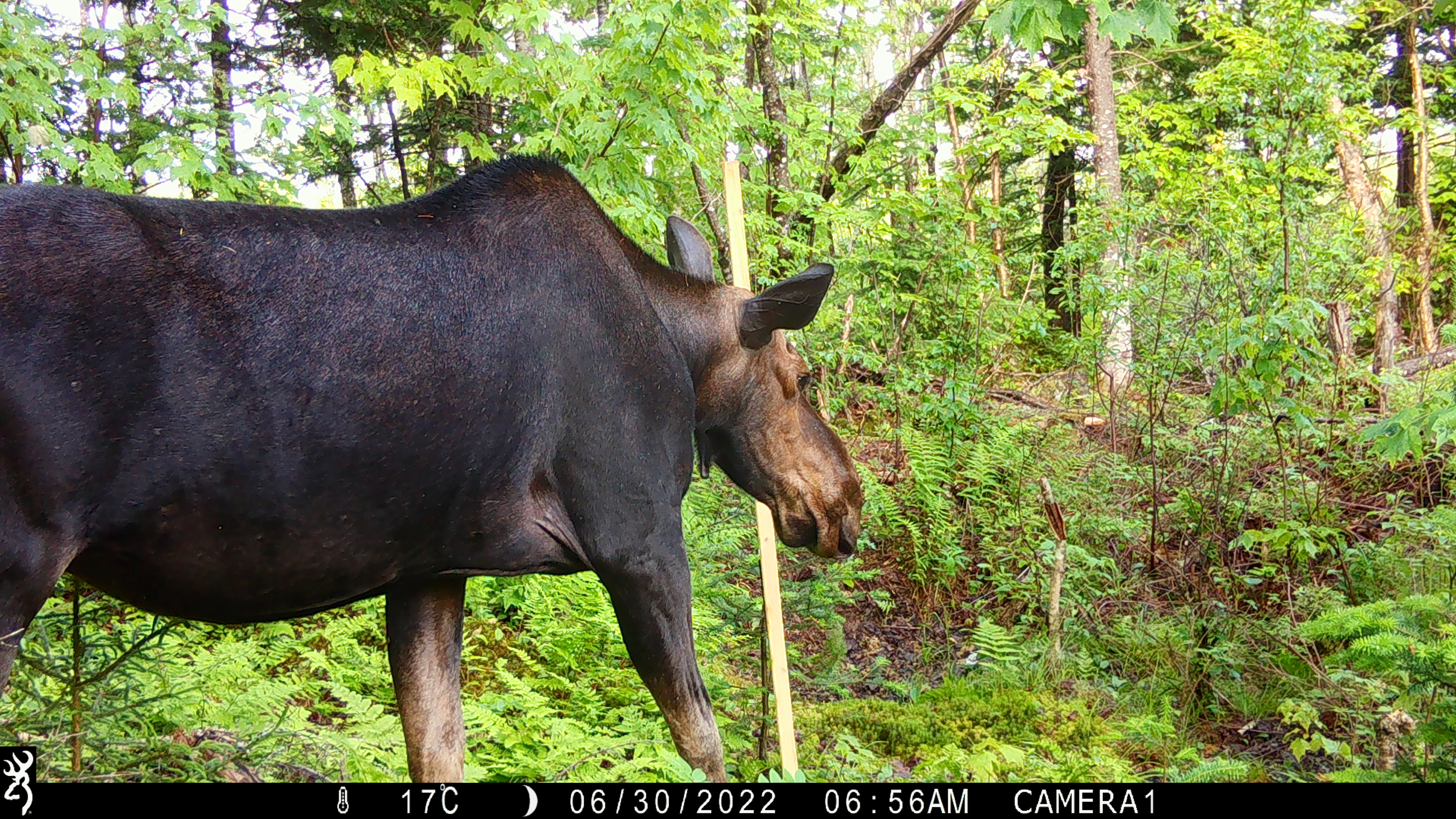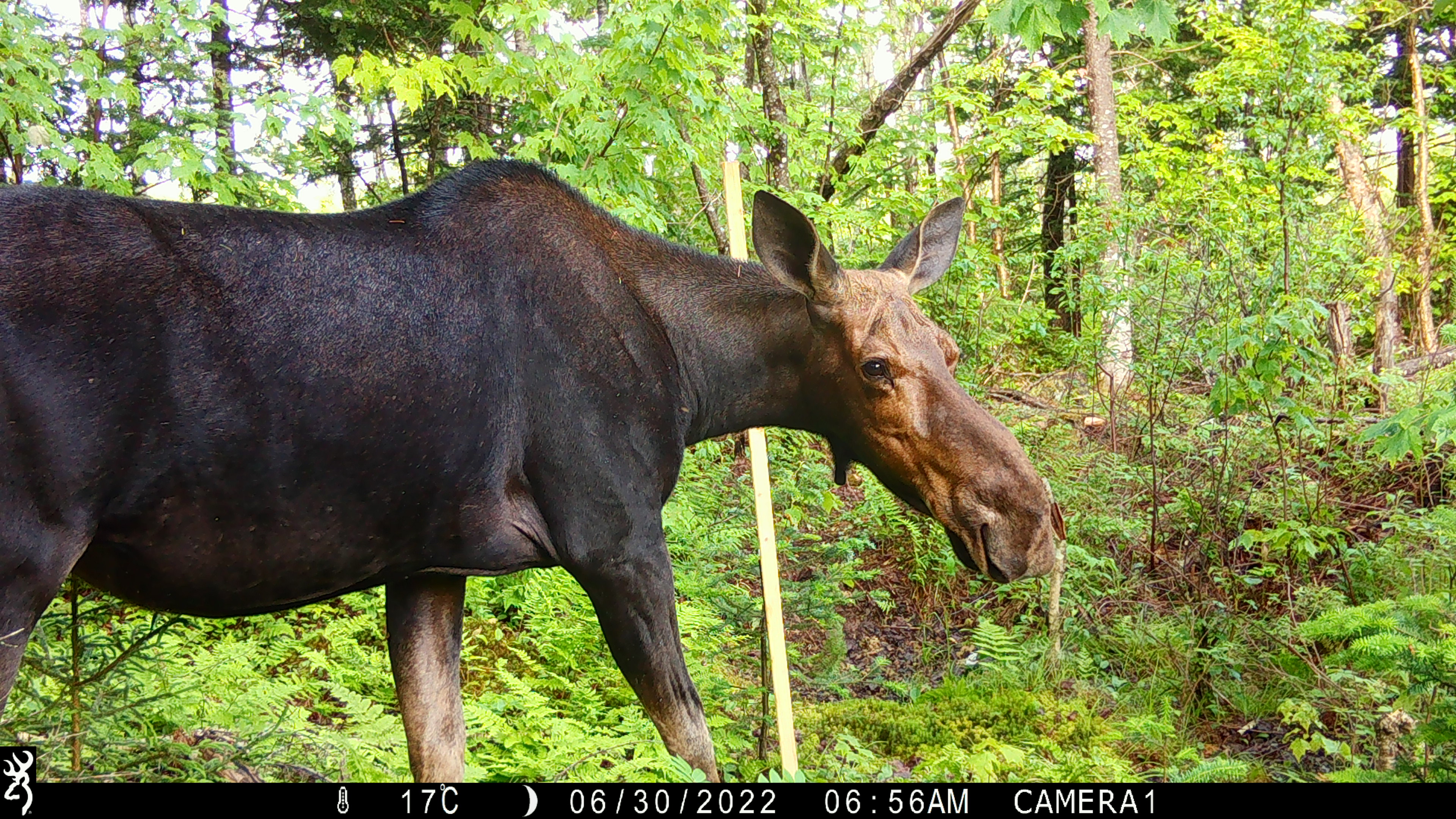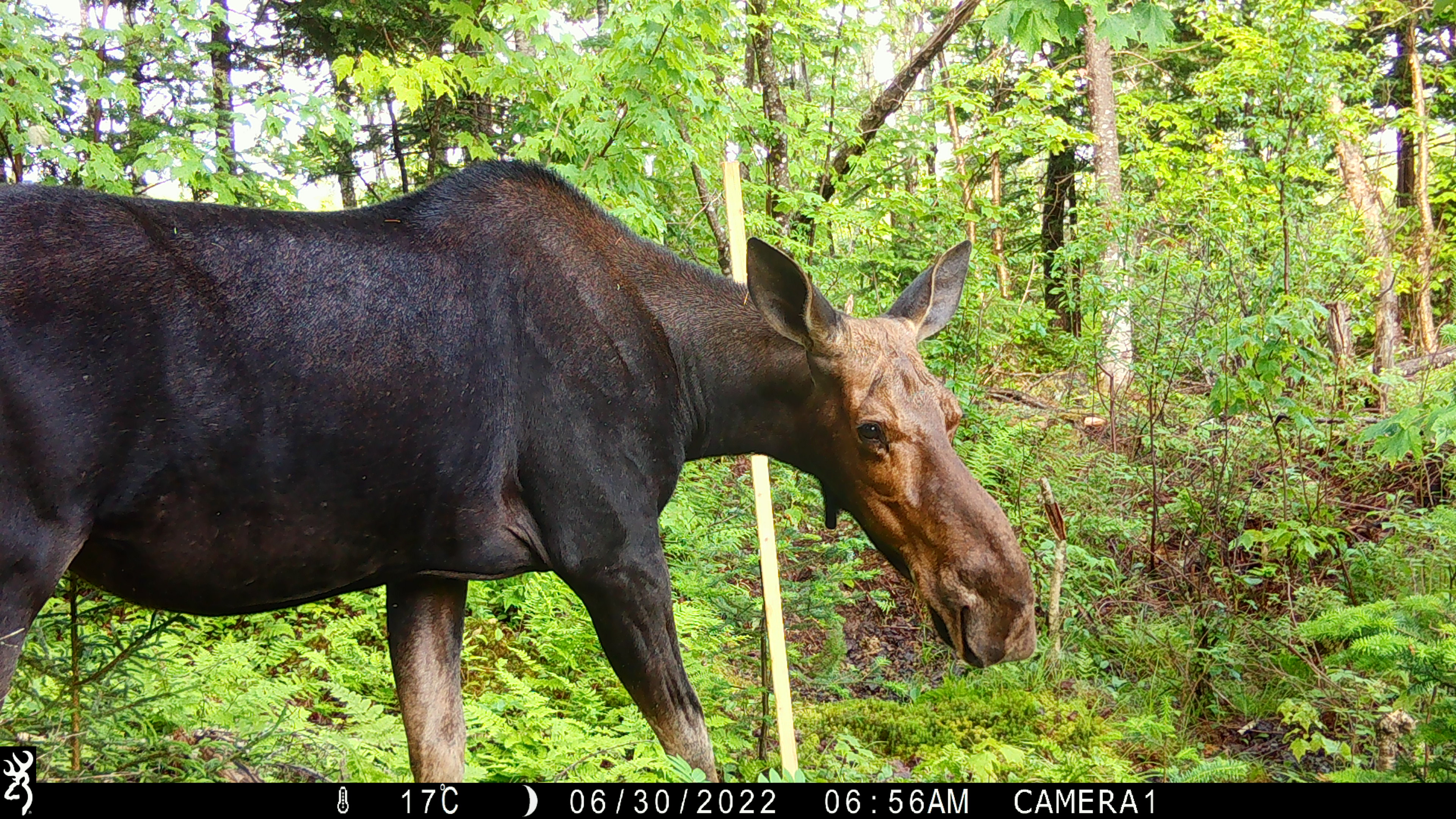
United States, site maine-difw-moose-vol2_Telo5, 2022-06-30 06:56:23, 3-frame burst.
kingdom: Animalia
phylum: Chordata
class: Mammalia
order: Artiodactyla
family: Cervidae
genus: Alces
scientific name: Alces alces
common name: moose